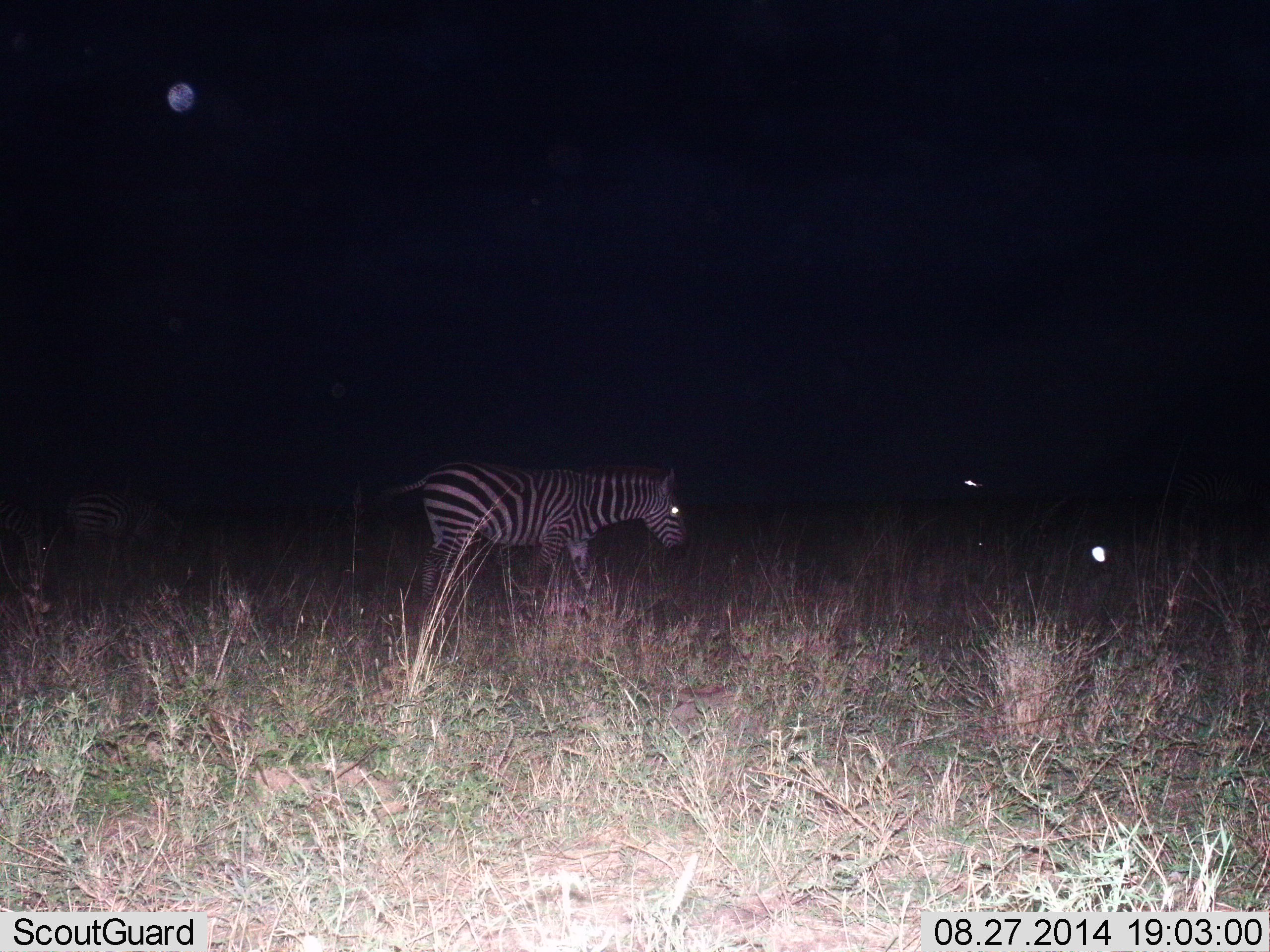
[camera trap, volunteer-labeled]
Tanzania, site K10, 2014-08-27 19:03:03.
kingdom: Animalia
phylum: Chordata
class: Mammalia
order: Perissodactyla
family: Equidae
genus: Equus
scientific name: Equus quagga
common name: plains zebra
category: zebra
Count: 2.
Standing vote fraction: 60%.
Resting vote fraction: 0%.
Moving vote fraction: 40%.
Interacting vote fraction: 0%.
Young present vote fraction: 0%.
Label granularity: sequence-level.